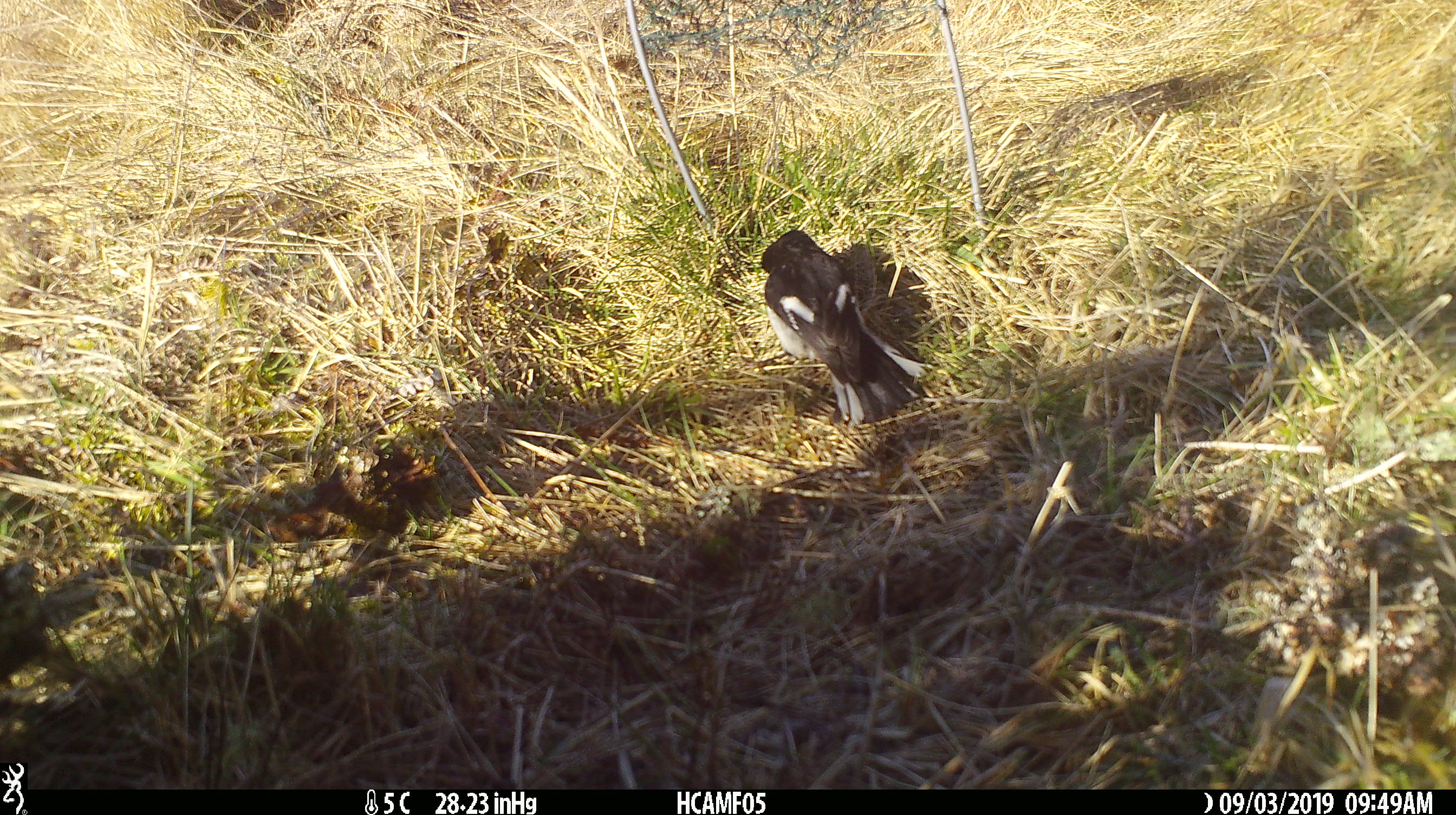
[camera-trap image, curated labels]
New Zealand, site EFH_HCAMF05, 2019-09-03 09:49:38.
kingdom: Animalia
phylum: Chordata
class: Aves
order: Passeriformes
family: Petroicidae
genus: Petroica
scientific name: Petroica macrocephala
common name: tomtit